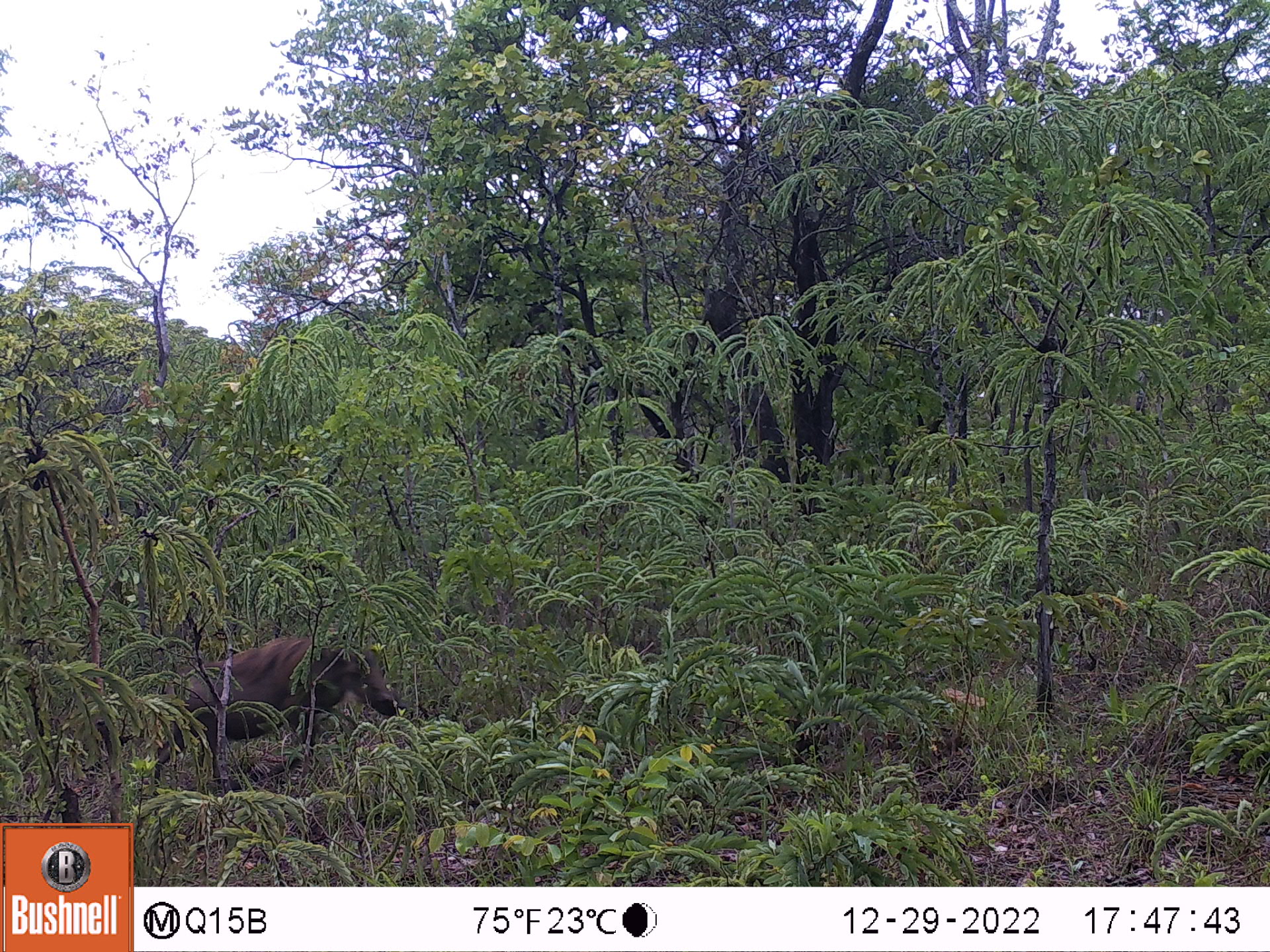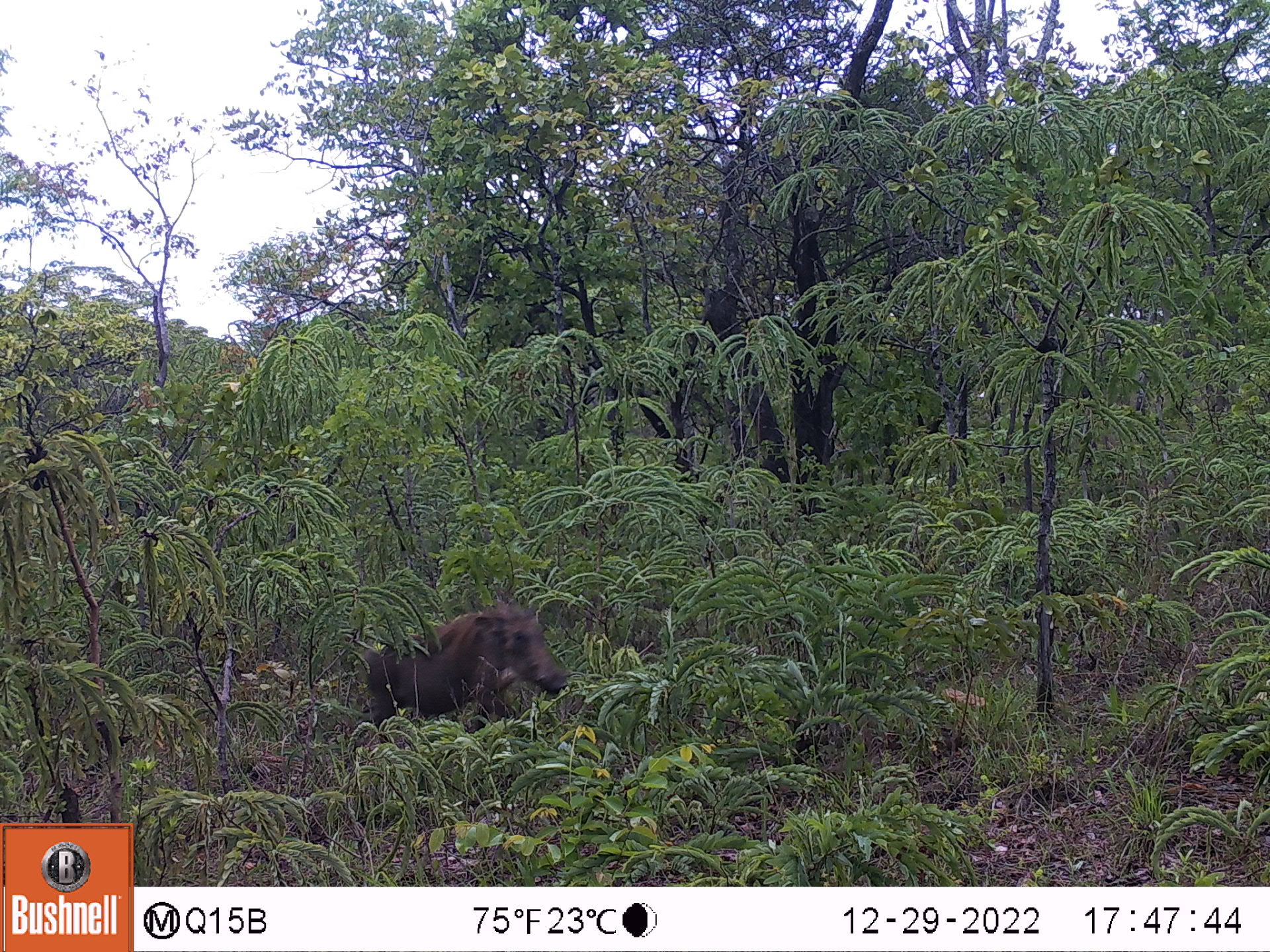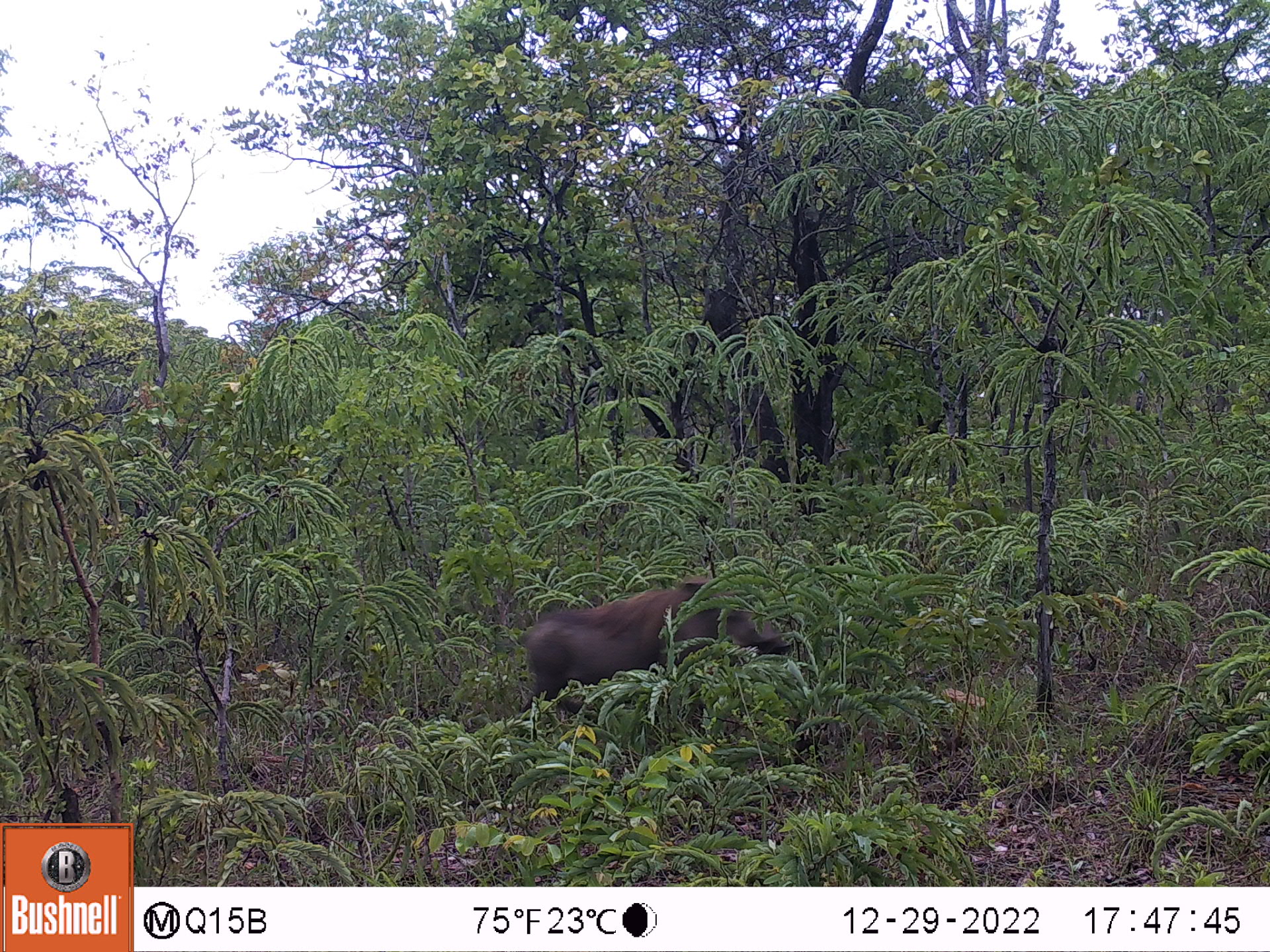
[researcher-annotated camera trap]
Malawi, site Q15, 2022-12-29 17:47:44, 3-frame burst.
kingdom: Animalia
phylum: Chordata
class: Mammalia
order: Artiodactyla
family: Suidae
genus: Phacochoerus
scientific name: Phacochoerus africanus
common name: common warthog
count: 1